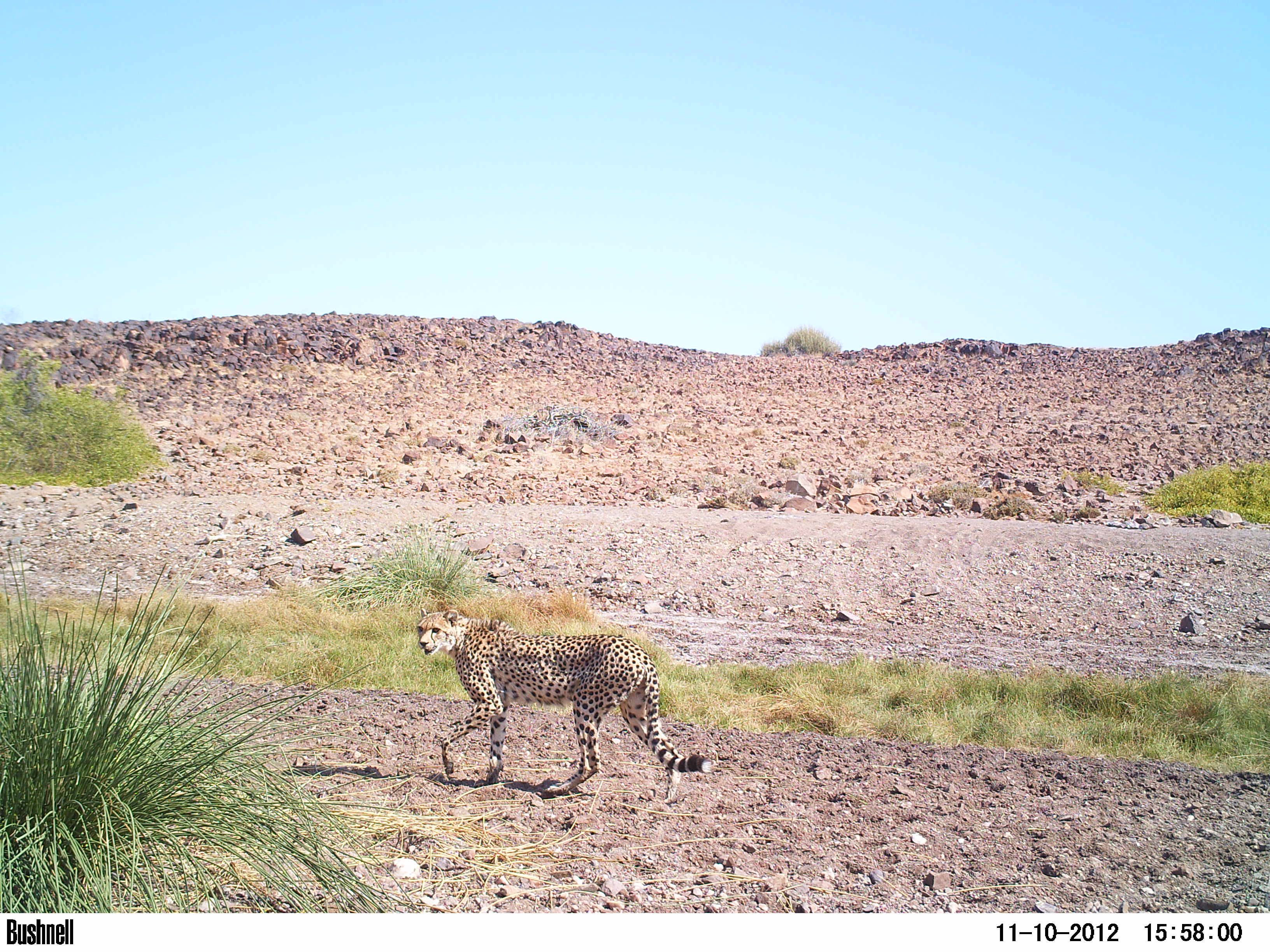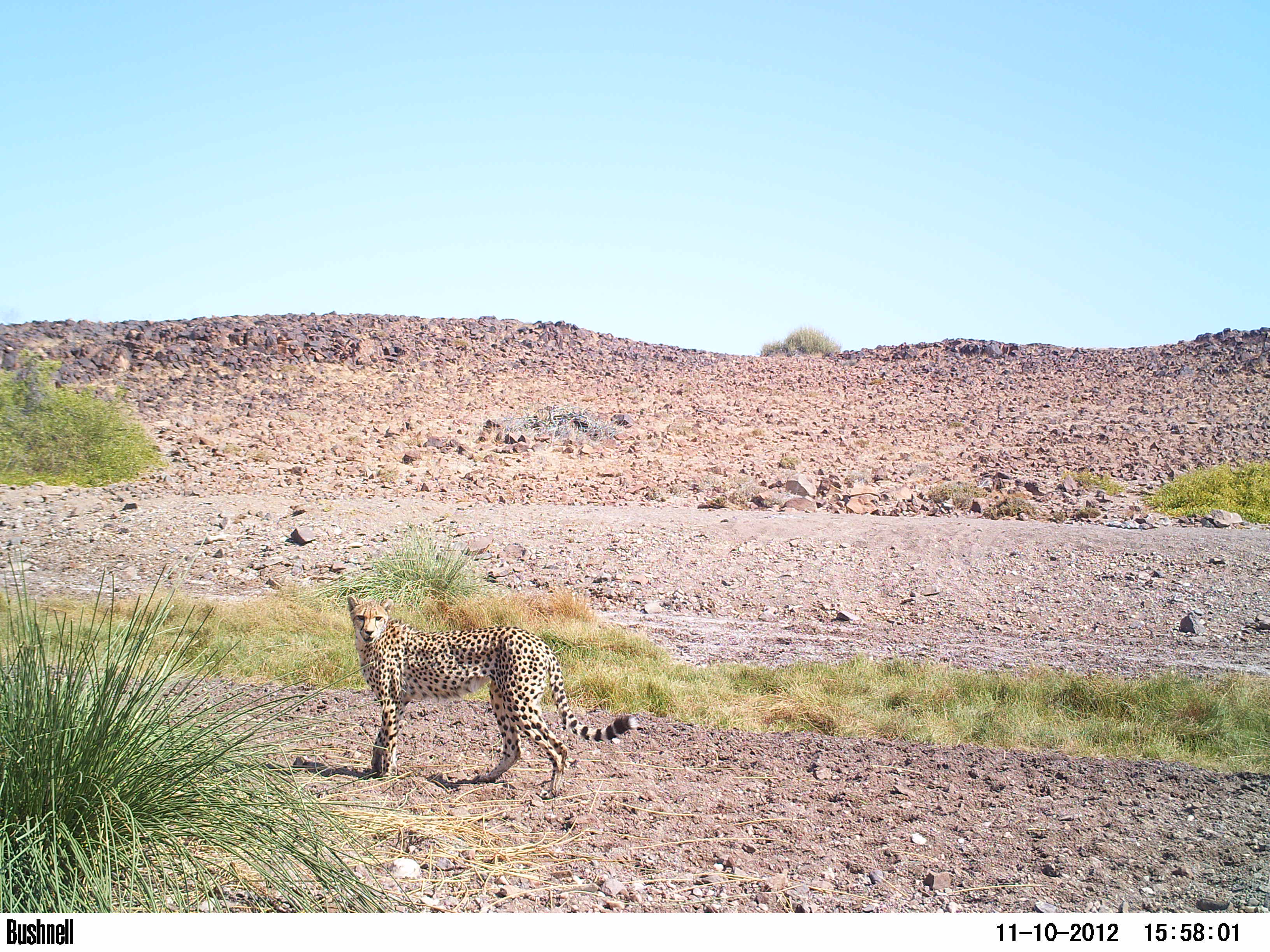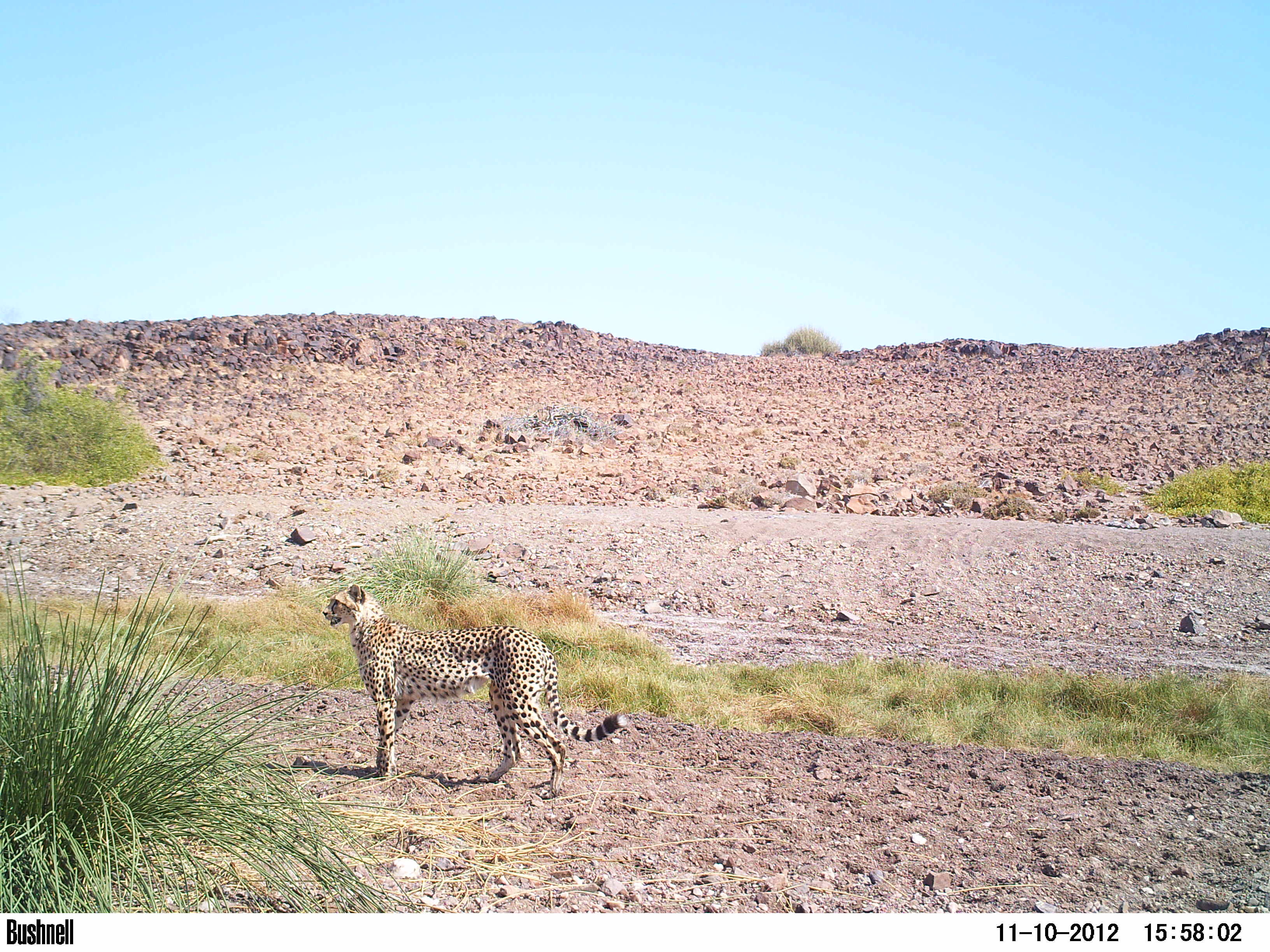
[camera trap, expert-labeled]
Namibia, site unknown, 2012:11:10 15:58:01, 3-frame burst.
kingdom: Animalia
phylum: Chordata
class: Mammalia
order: Carnivora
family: Felidae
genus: Acinonyx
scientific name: Acinonyx jubatus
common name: cheetah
Acinonyx jubatus (cheetah).